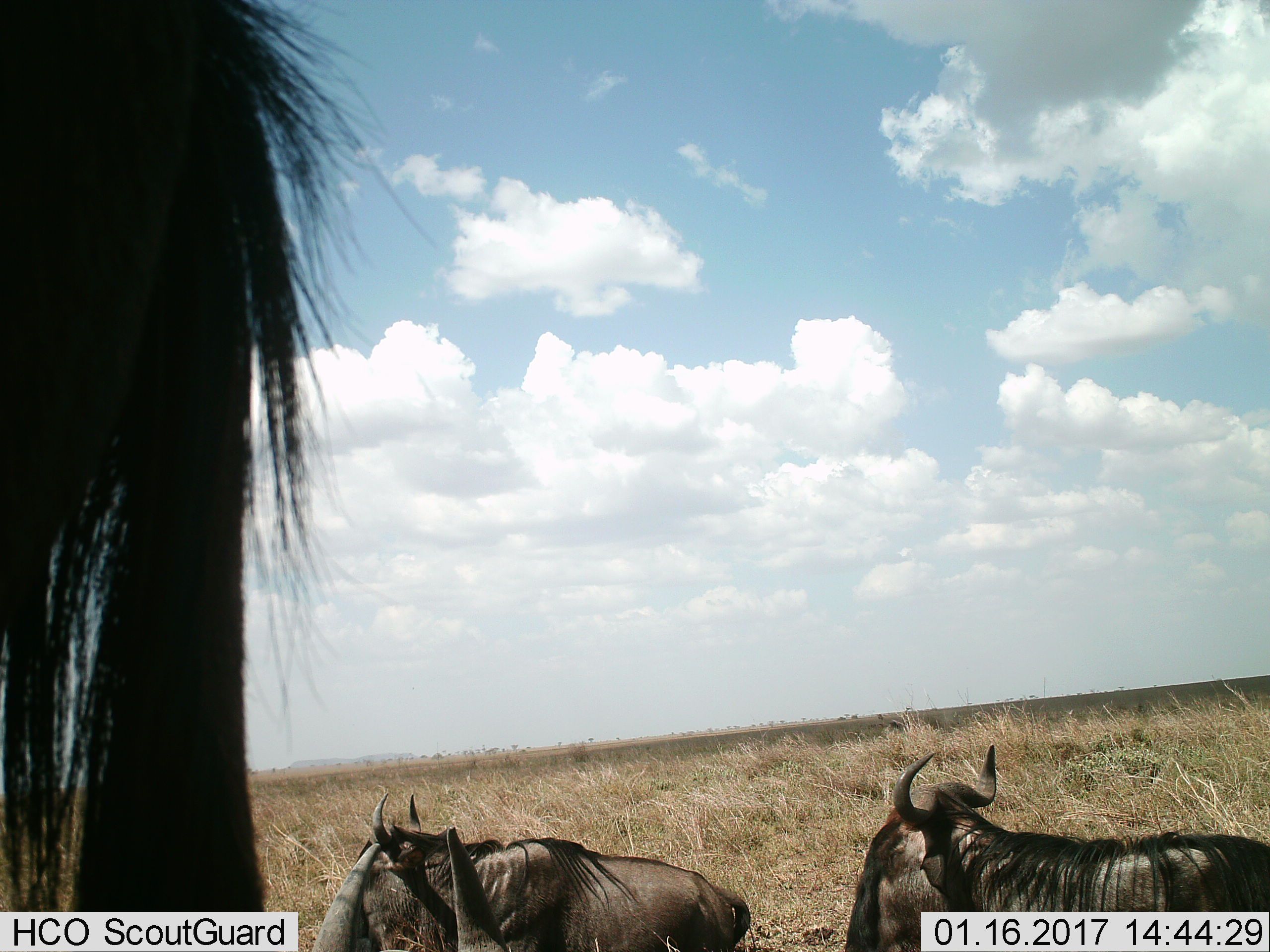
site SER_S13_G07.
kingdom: Animalia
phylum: Chordata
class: Mammalia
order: Artiodactyla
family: Bovidae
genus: Connochaetes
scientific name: Connochaetes taurinus taurinus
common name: blue wildebeest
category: wildebeestblue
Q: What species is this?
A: Wildebeestblue (blue wildebeest) (Connochaetes taurinus taurinus).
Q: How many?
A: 3.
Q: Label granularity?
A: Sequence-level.